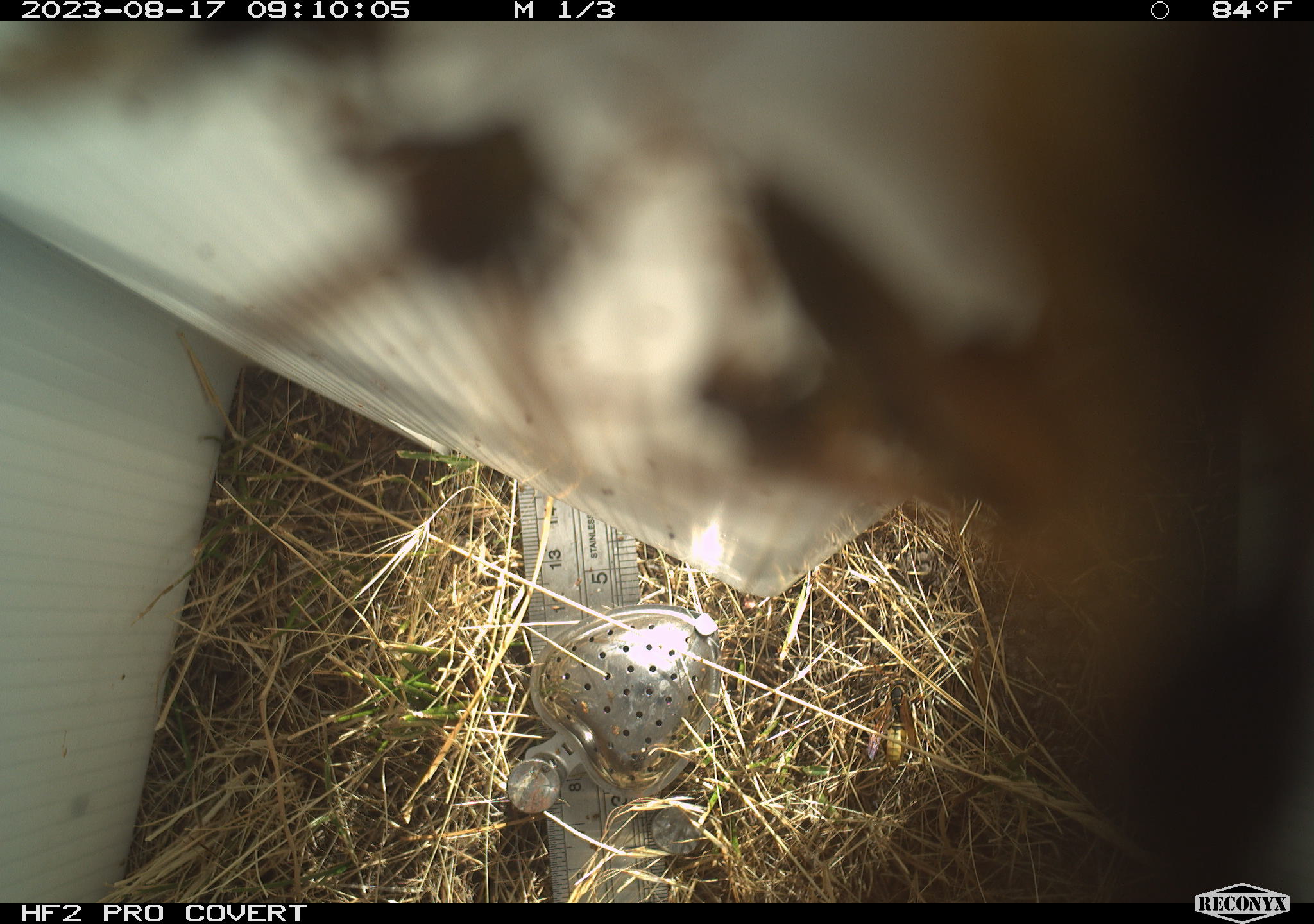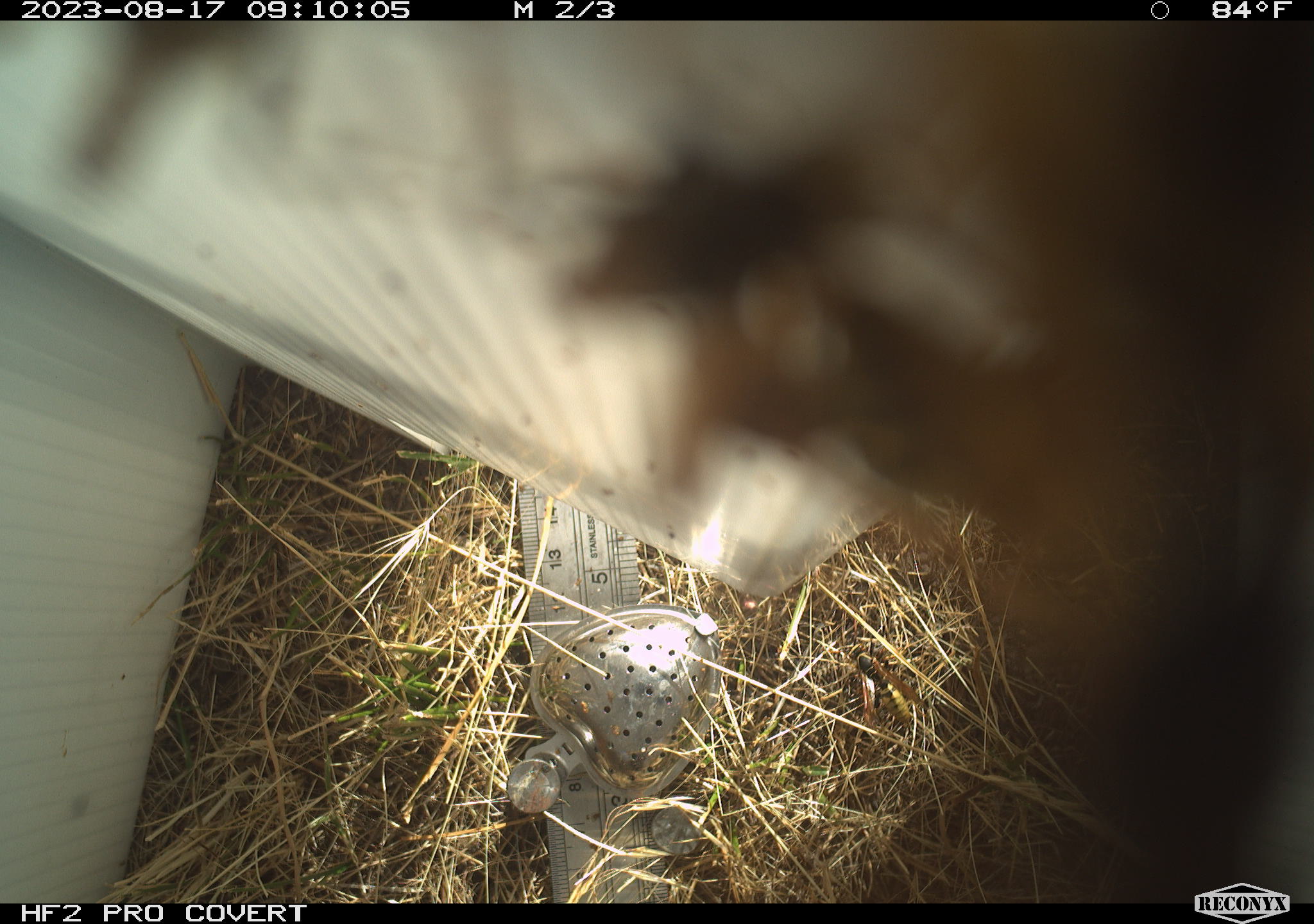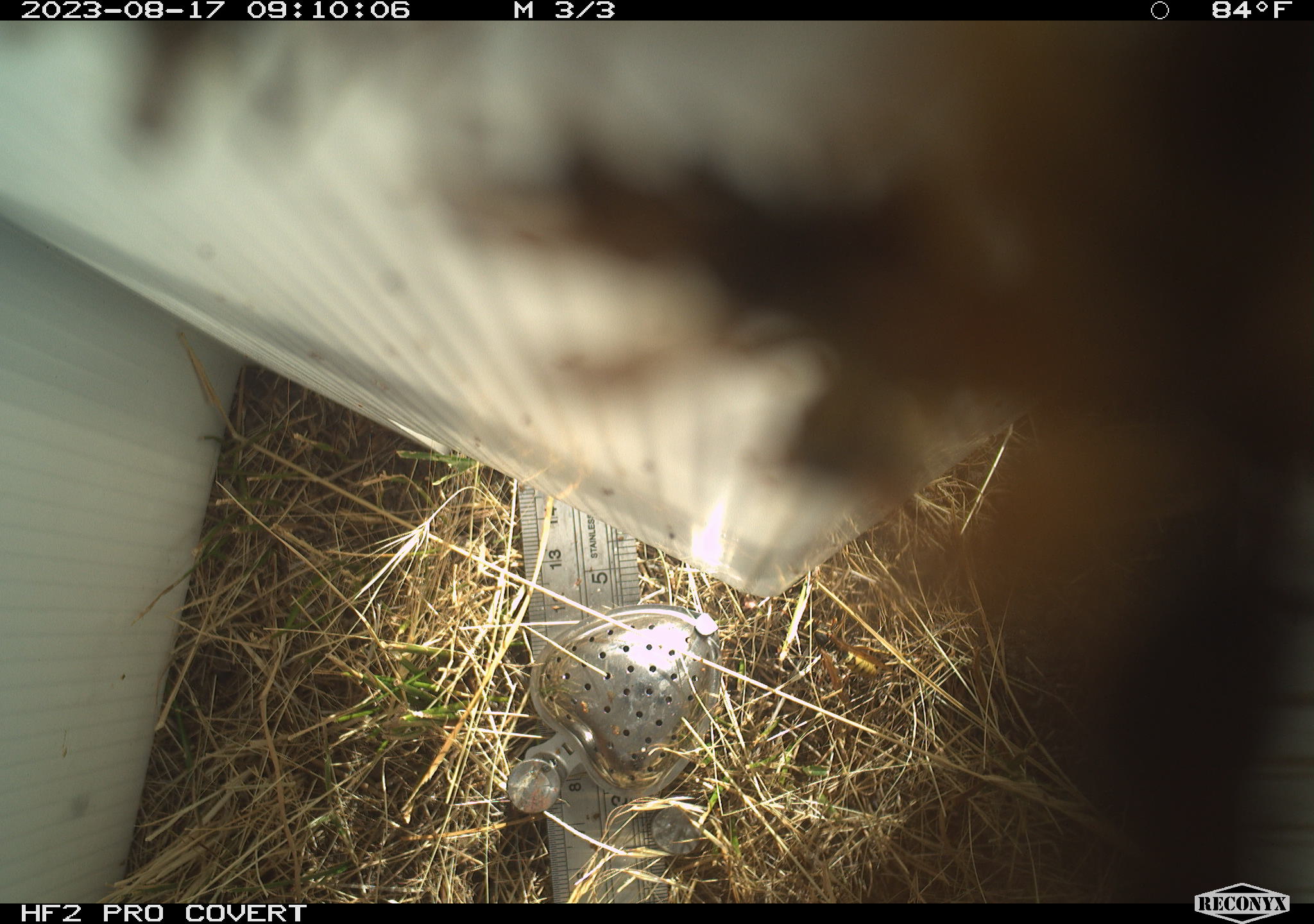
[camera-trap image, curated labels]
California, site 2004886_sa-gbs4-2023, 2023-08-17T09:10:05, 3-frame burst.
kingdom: Animalia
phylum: Arthropoda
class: Insecta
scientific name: Insecta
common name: insect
Insect (Insecta).